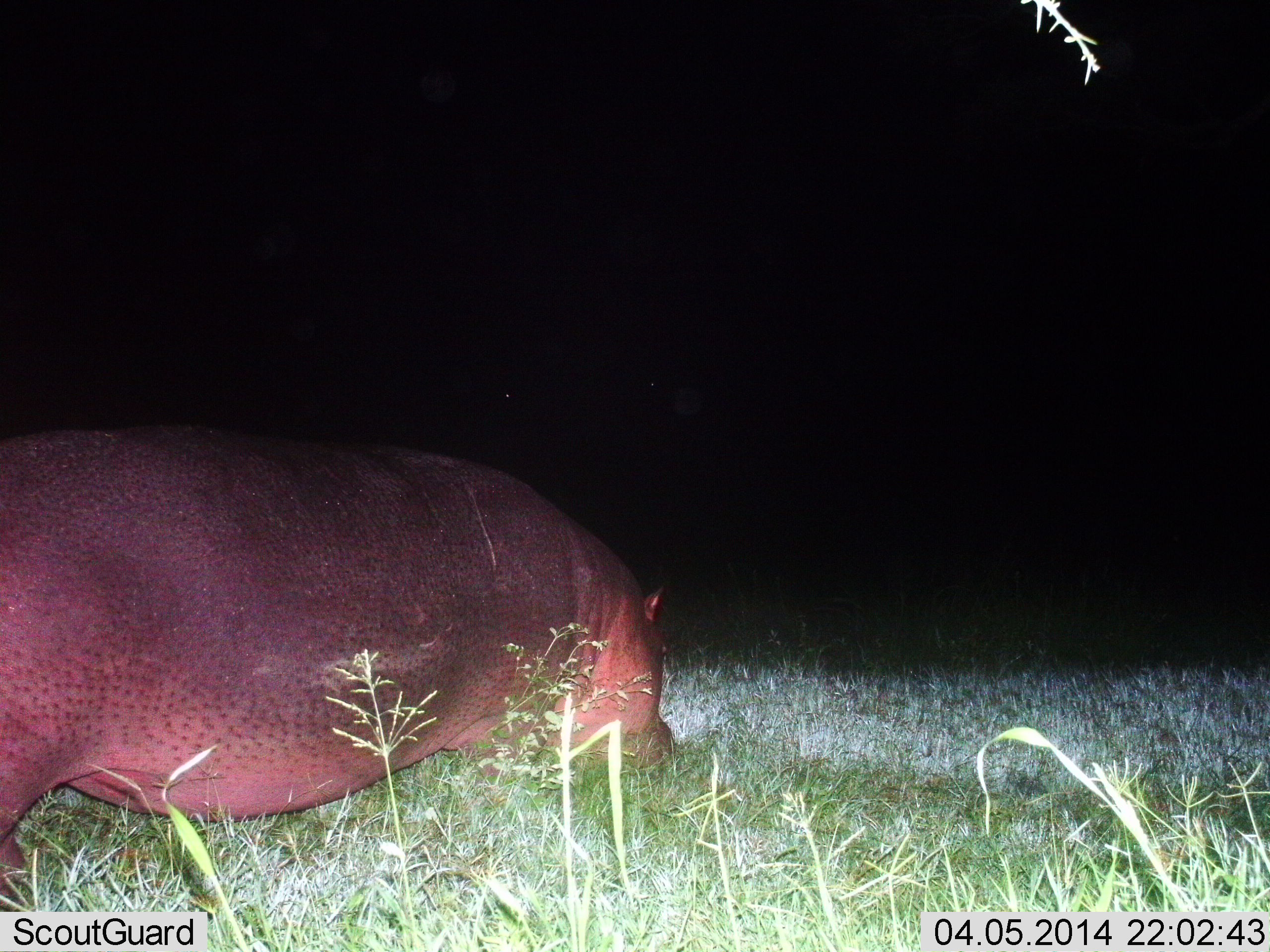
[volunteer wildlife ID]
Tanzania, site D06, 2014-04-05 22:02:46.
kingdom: Animalia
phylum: Chordata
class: Mammalia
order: Artiodactyla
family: Hippopotamidae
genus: Hippopotamus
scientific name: Hippopotamus amphibius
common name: hippopotamus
Hippopotamus (Hippopotamus amphibius), count 1. Behavior (volunteer vote fractions): standing 20%, resting 0%, moving 60%, interacting 0%. Young present (vote fraction): 0%. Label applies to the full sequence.